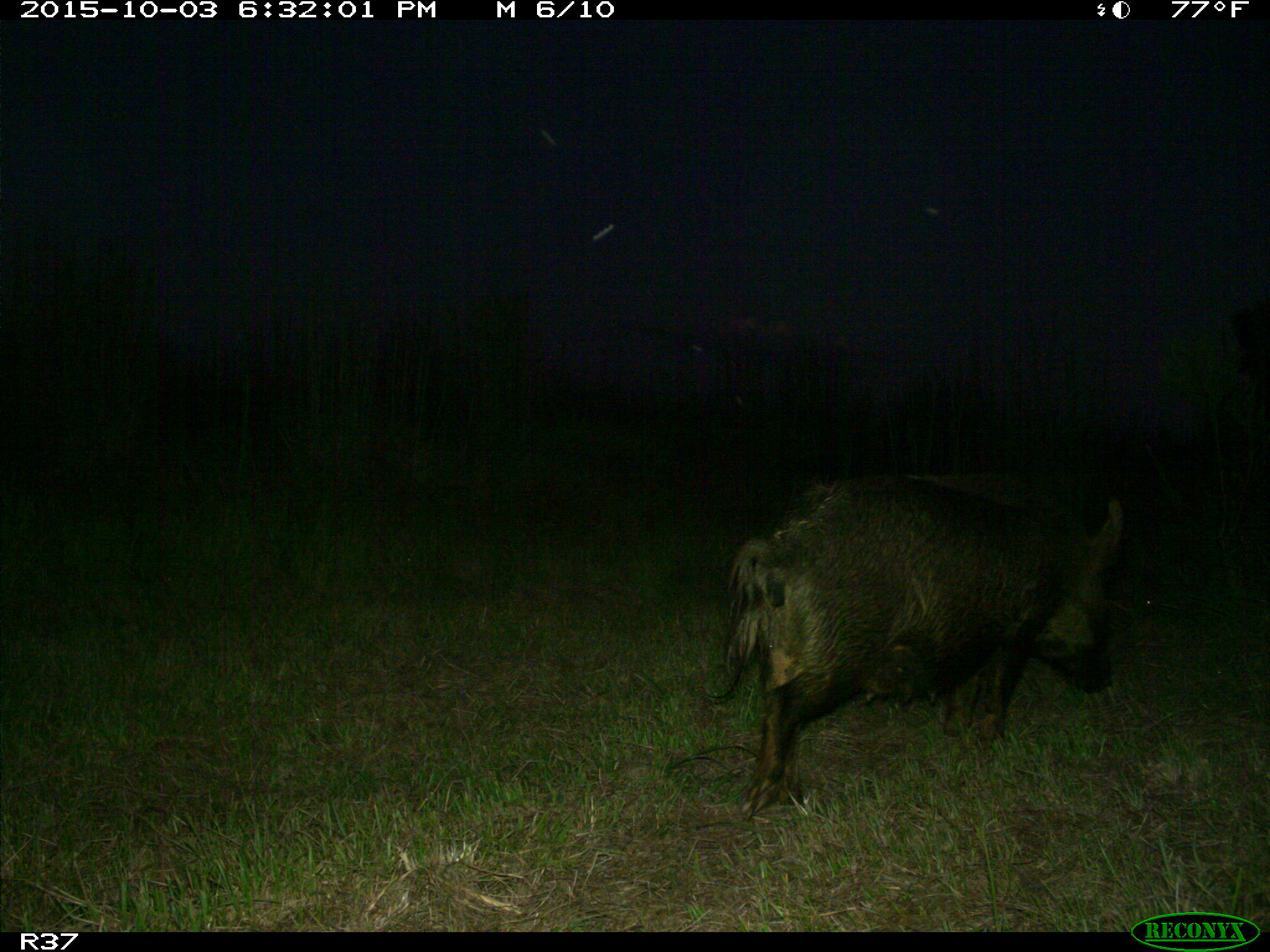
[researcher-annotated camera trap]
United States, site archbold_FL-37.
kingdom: Animalia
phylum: Chordata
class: Mammalia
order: Artiodactyla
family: Suidae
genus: Sus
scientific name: Sus scrofa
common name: wild boar